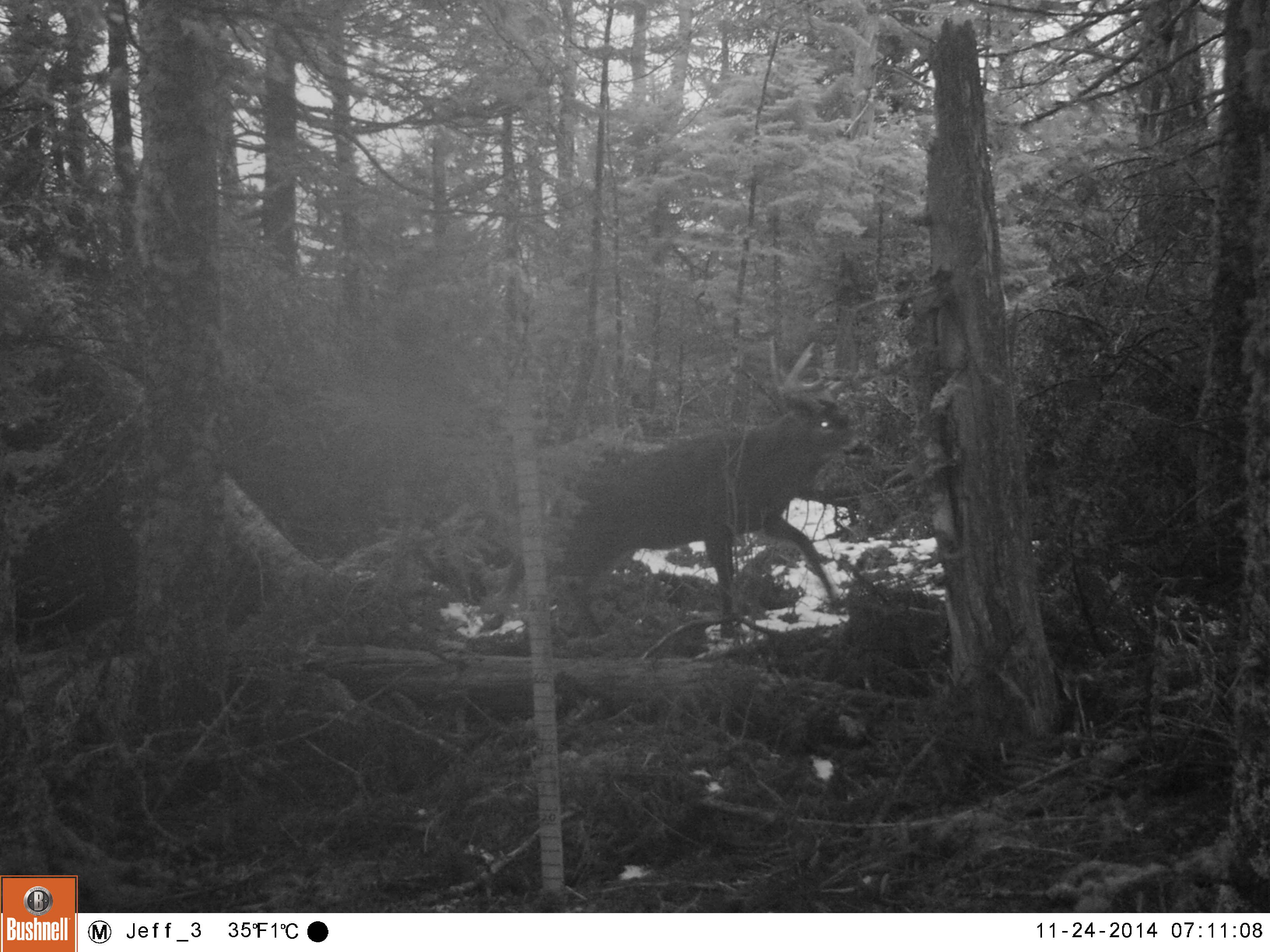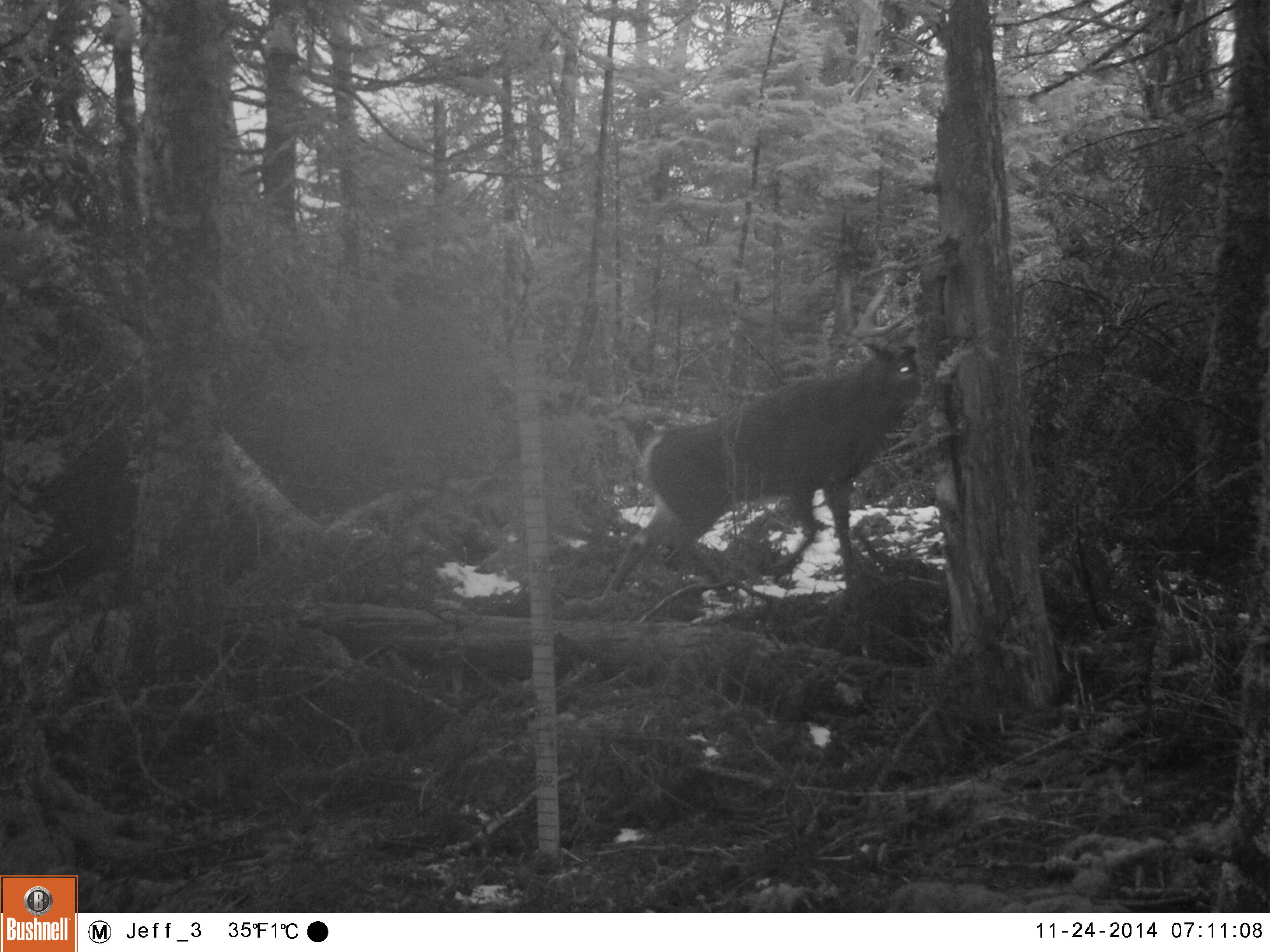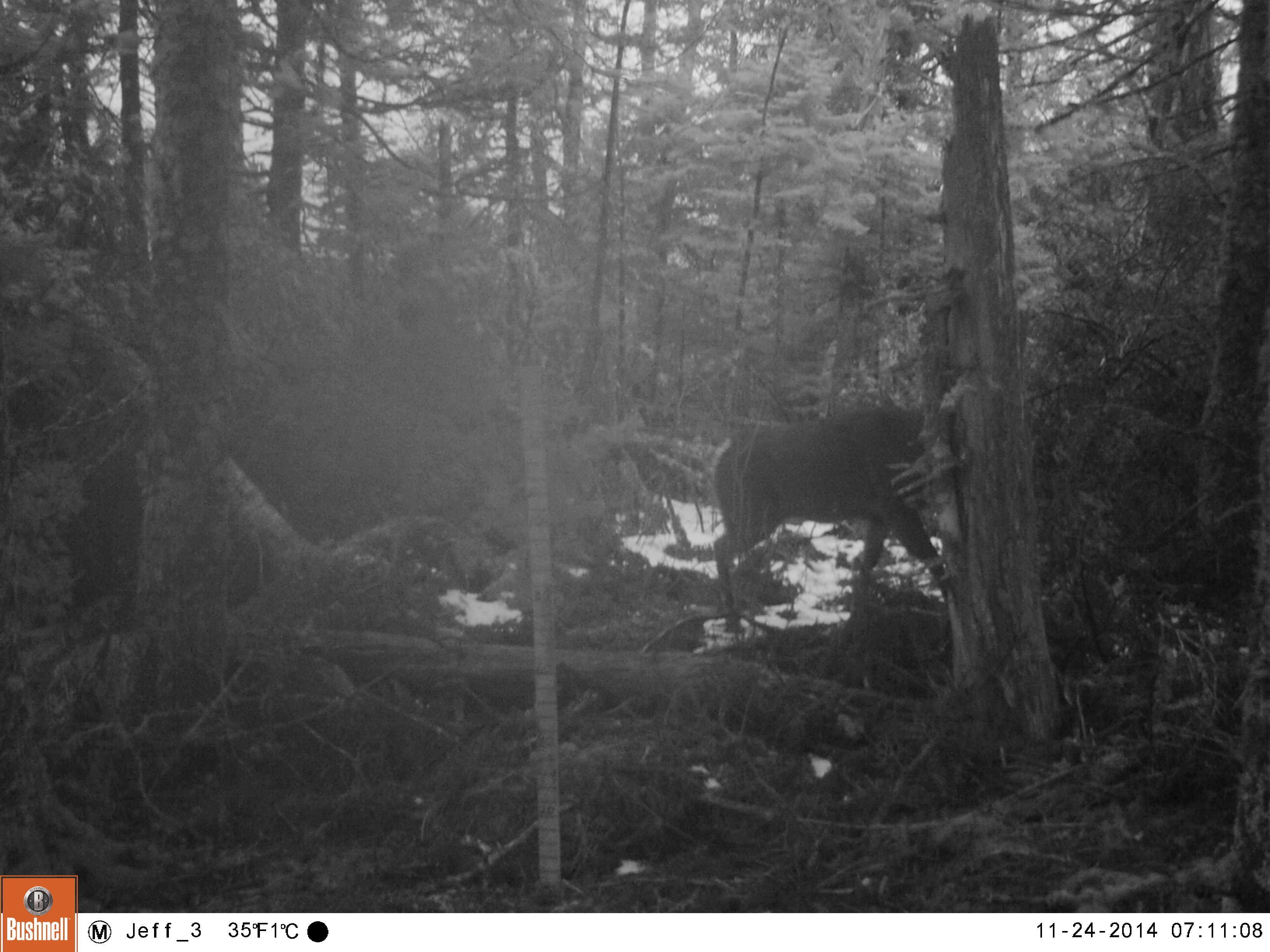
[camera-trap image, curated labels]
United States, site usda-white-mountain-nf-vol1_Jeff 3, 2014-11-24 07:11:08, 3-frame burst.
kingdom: Animalia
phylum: Chordata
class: Mammalia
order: Artiodactyla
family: Cervidae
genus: Odocoileus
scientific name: Odocoileus virginianus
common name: white-tailed deer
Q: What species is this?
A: White-tailed deer (Odocoileus virginianus).